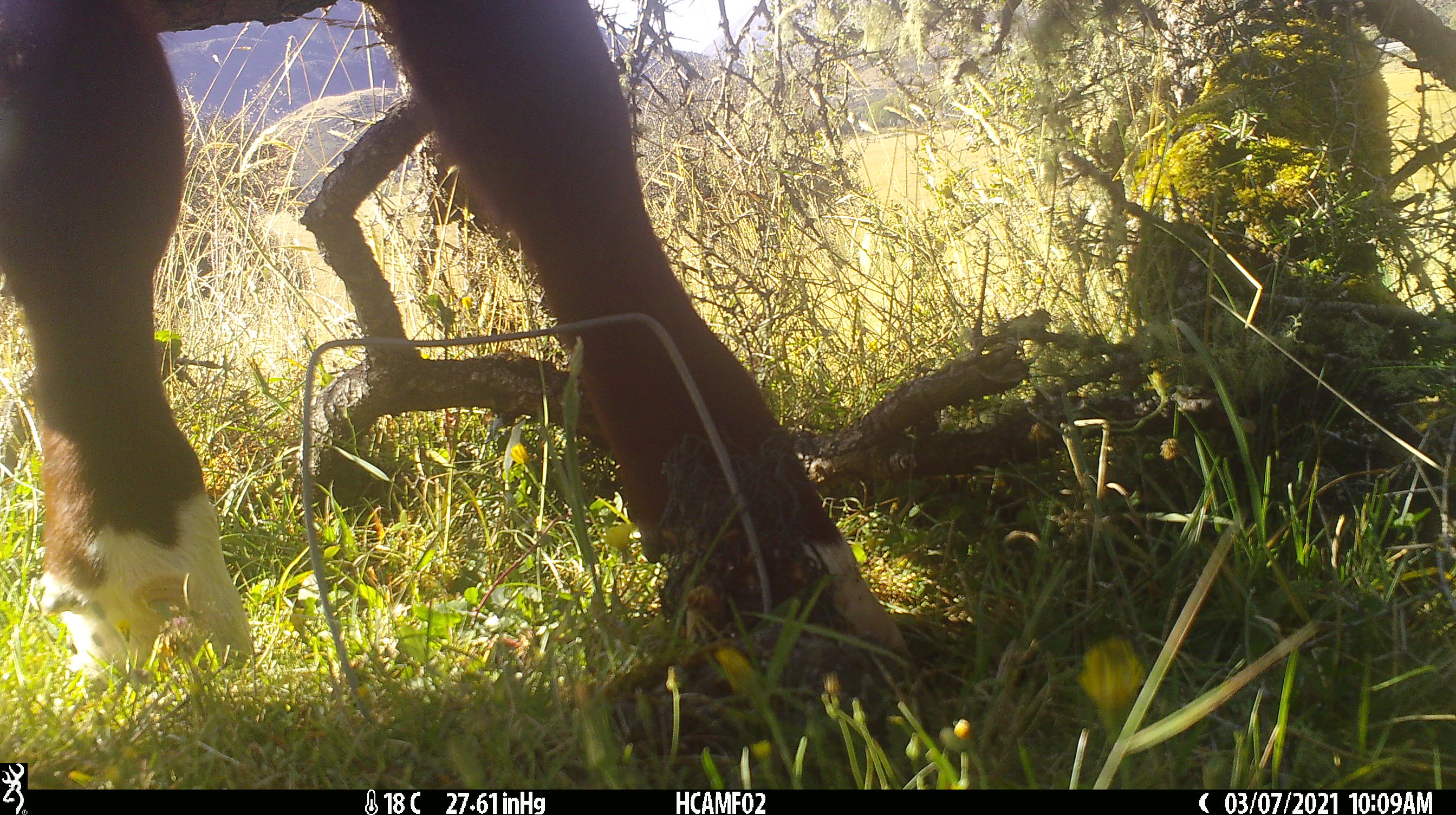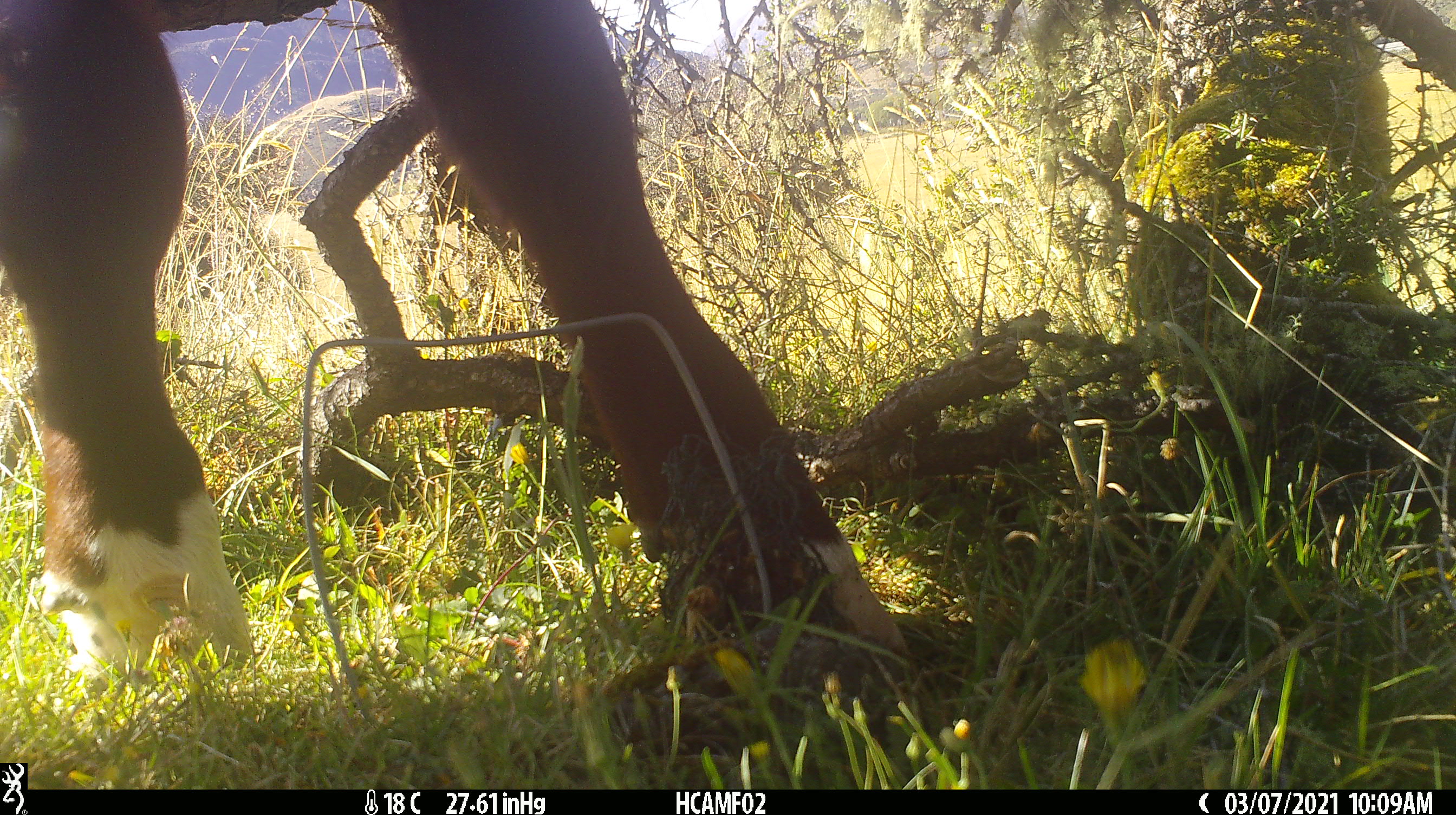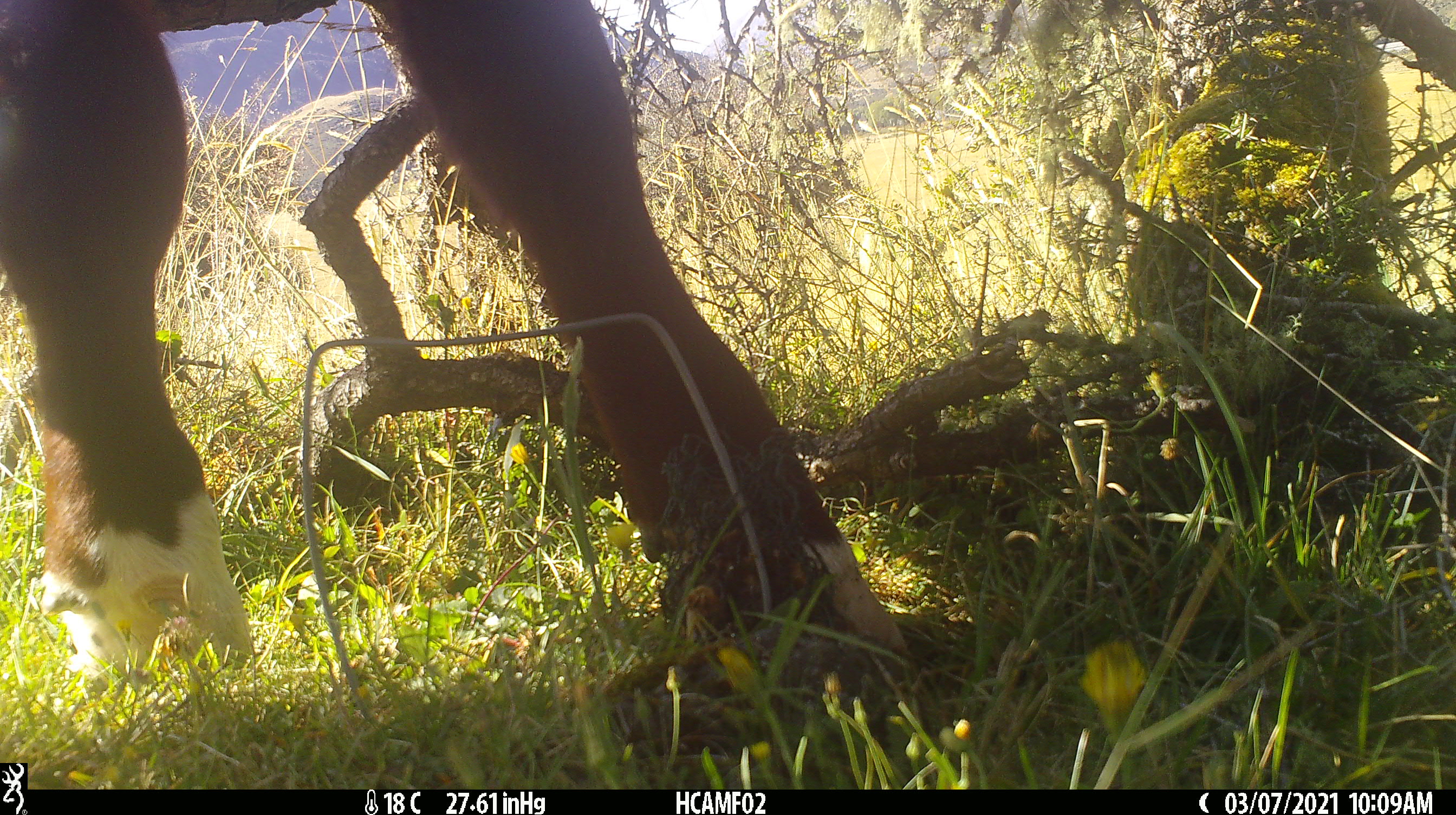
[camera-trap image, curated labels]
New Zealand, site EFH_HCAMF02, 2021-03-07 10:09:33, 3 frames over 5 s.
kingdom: Animalia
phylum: Chordata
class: Mammalia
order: Artiodactyla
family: Bovidae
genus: Bos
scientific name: Bos taurus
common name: domestic cow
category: cow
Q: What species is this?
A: Cow (domestic cow) (Bos taurus).